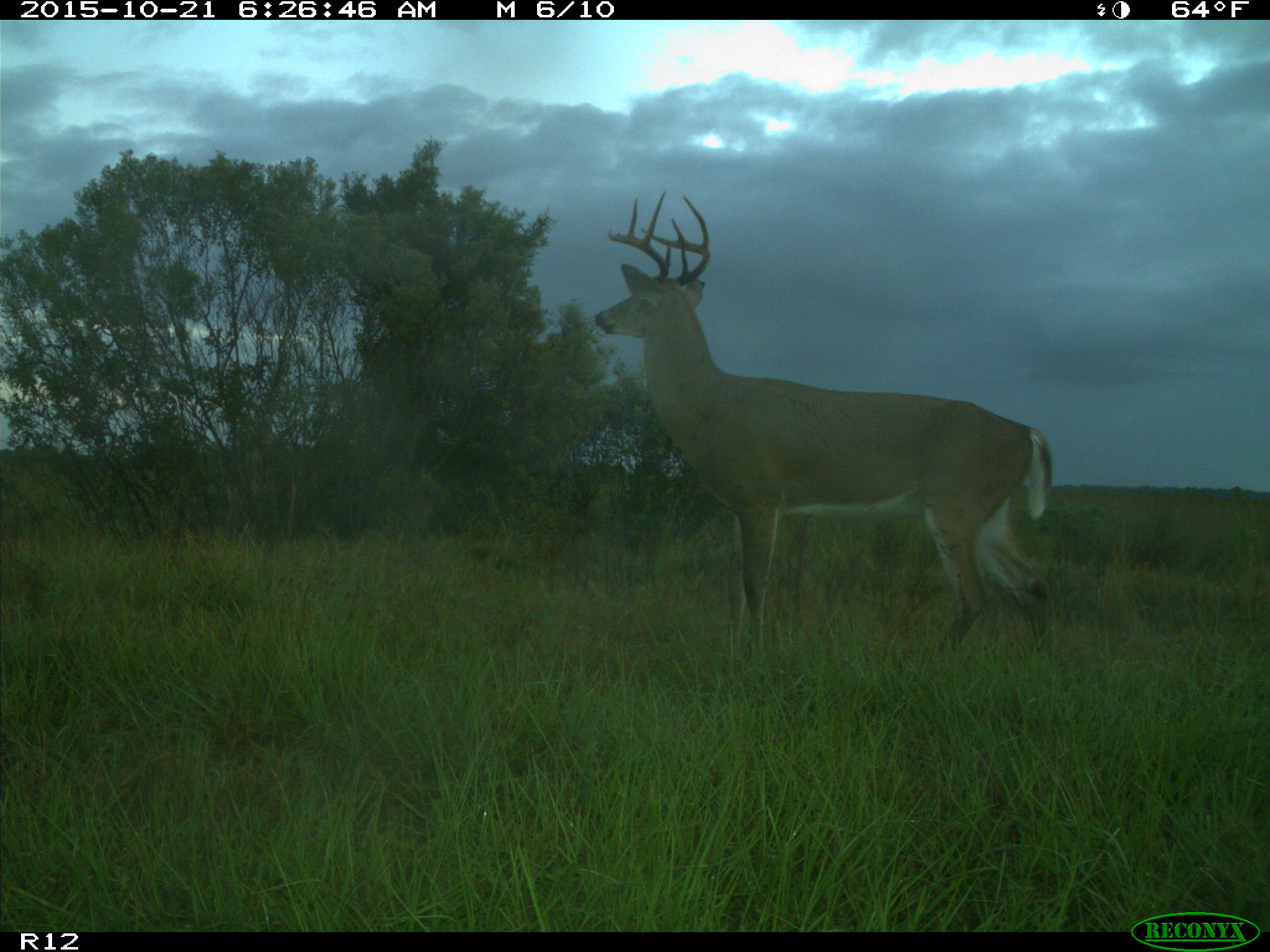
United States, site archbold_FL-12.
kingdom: Animalia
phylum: Chordata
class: Mammalia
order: Artiodactyla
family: Cervidae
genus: Odocoileus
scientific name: Odocoileus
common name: deer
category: unidentified deer